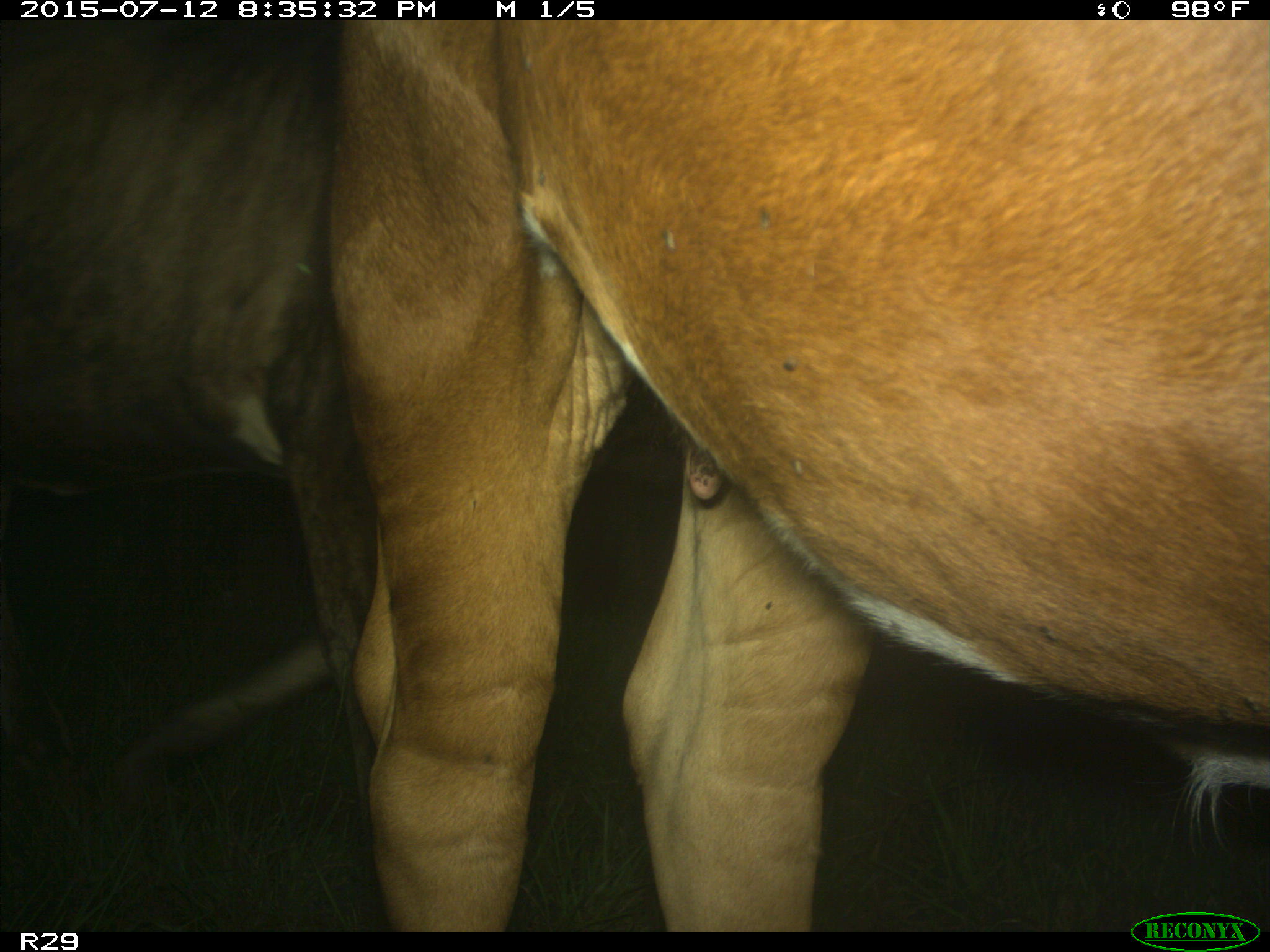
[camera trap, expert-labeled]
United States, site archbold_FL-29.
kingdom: Animalia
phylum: Chordata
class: Mammalia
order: Artiodactyla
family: Bovidae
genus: Bos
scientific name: Bos taurus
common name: domestic cow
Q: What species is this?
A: Bos taurus (domestic cow).